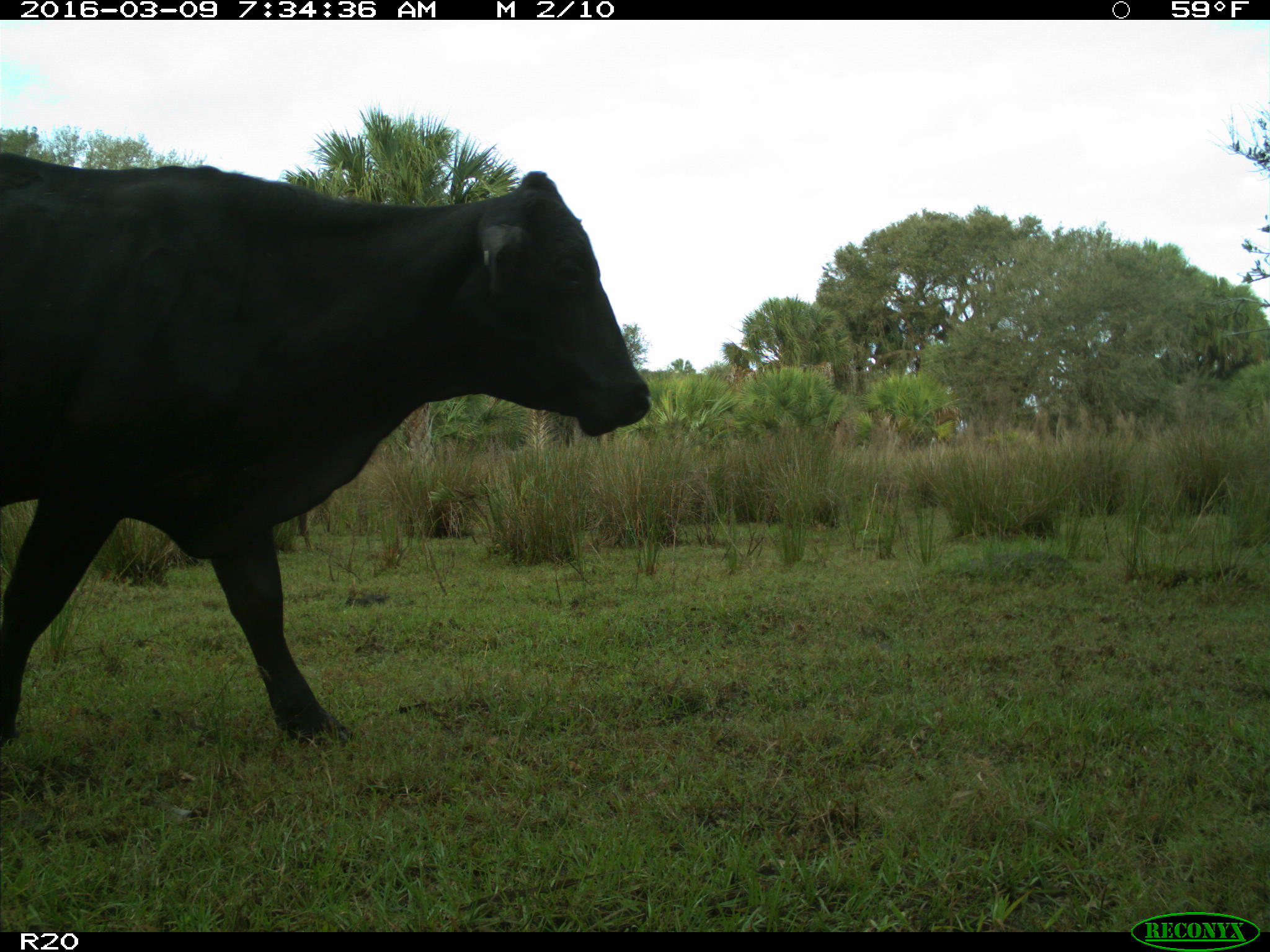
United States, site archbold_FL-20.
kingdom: Animalia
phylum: Chordata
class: Mammalia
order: Artiodactyla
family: Bovidae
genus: Bos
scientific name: Bos taurus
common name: domestic cow